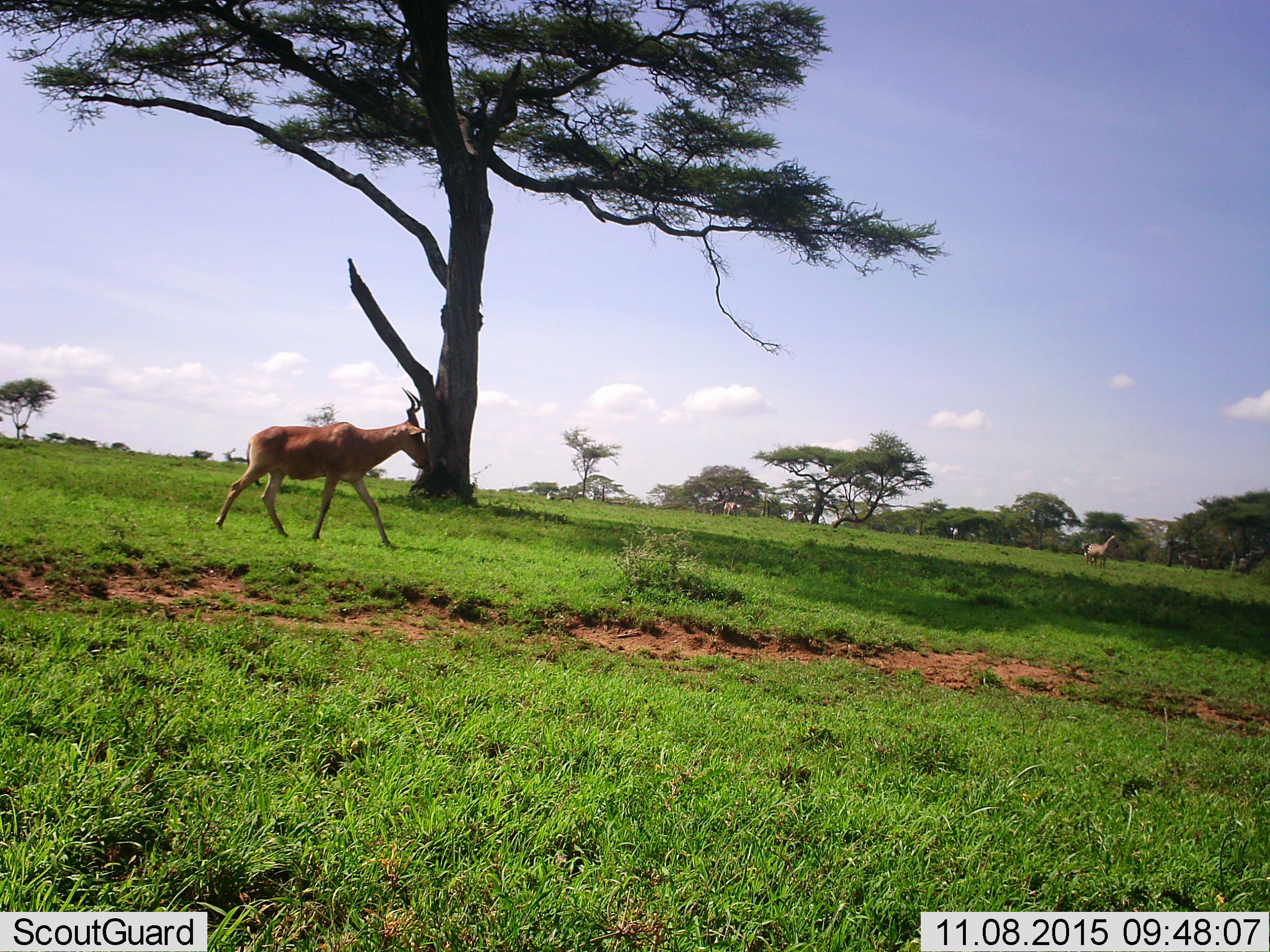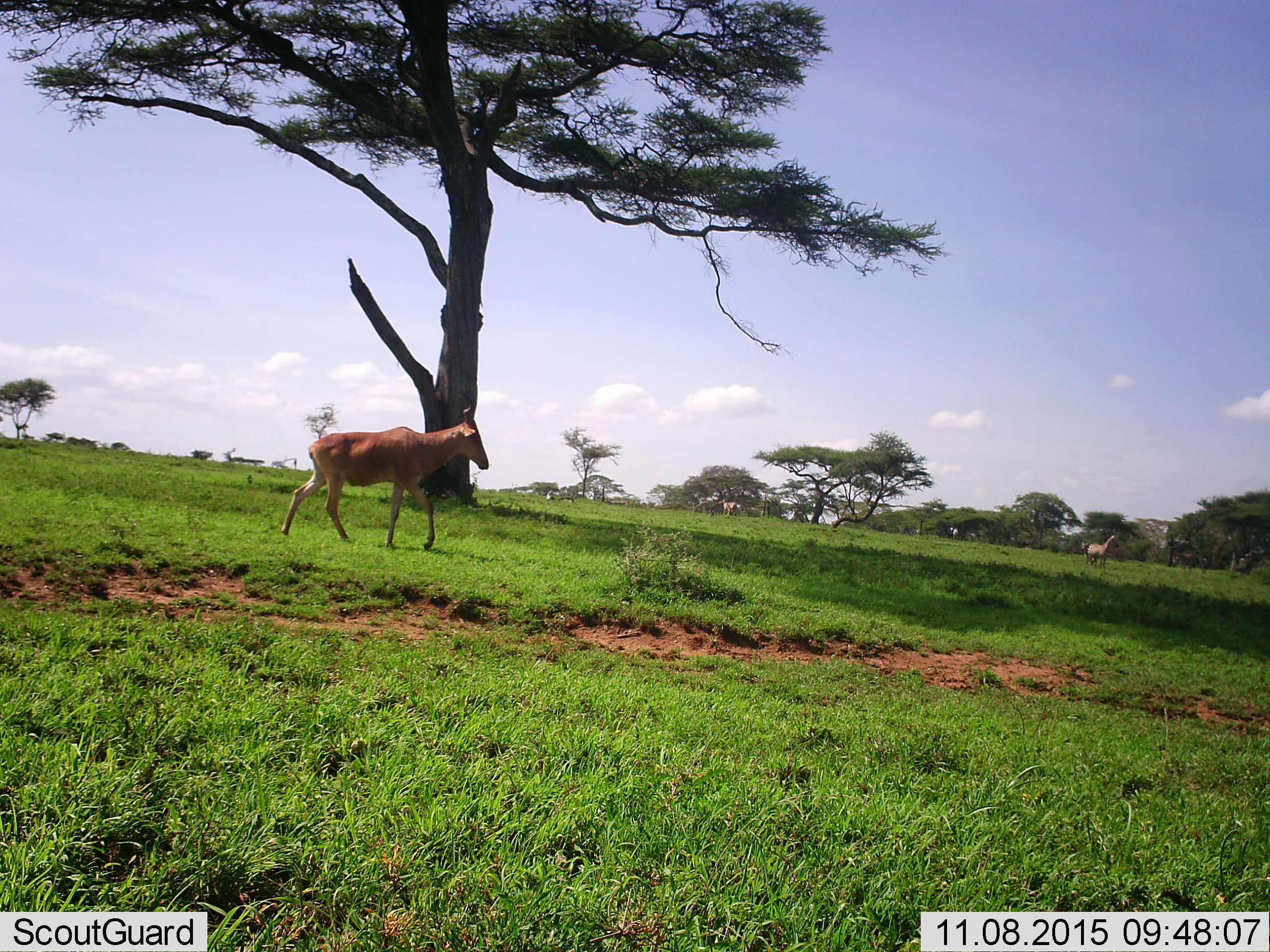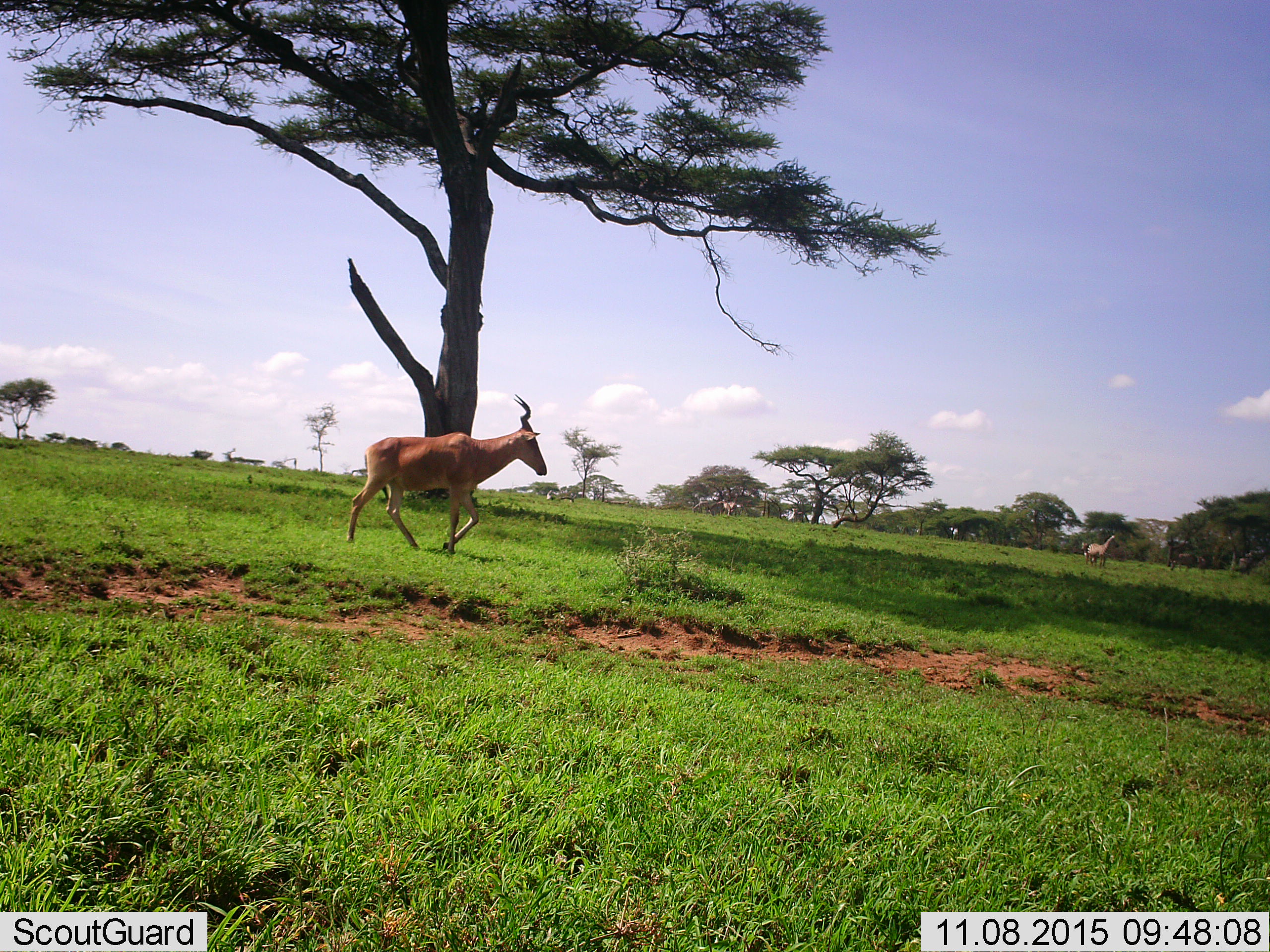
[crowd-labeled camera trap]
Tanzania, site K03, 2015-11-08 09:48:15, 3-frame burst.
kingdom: Animalia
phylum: Chordata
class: Mammalia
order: Artiodactyla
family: Bovidae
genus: Alcelaphus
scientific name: Alcelaphus buselaphus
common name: hartebeest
Hartebeest (Alcelaphus buselaphus), count 1. Behavior (volunteer vote fractions): standing 0%, resting 0%, moving 100%, interacting 0%. Young present (vote fraction): 0%. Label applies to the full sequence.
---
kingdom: Animalia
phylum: Chordata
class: Mammalia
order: Perissodactyla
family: Equidae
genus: Equus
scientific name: Equus quagga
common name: plains zebra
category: zebra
Zebra (plains zebra) (Equus quagga), count 3. Behavior (volunteer vote fractions): standing 100%, resting 0%, moving 20%, interacting 0%. Young present (vote fraction): 20%. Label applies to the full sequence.